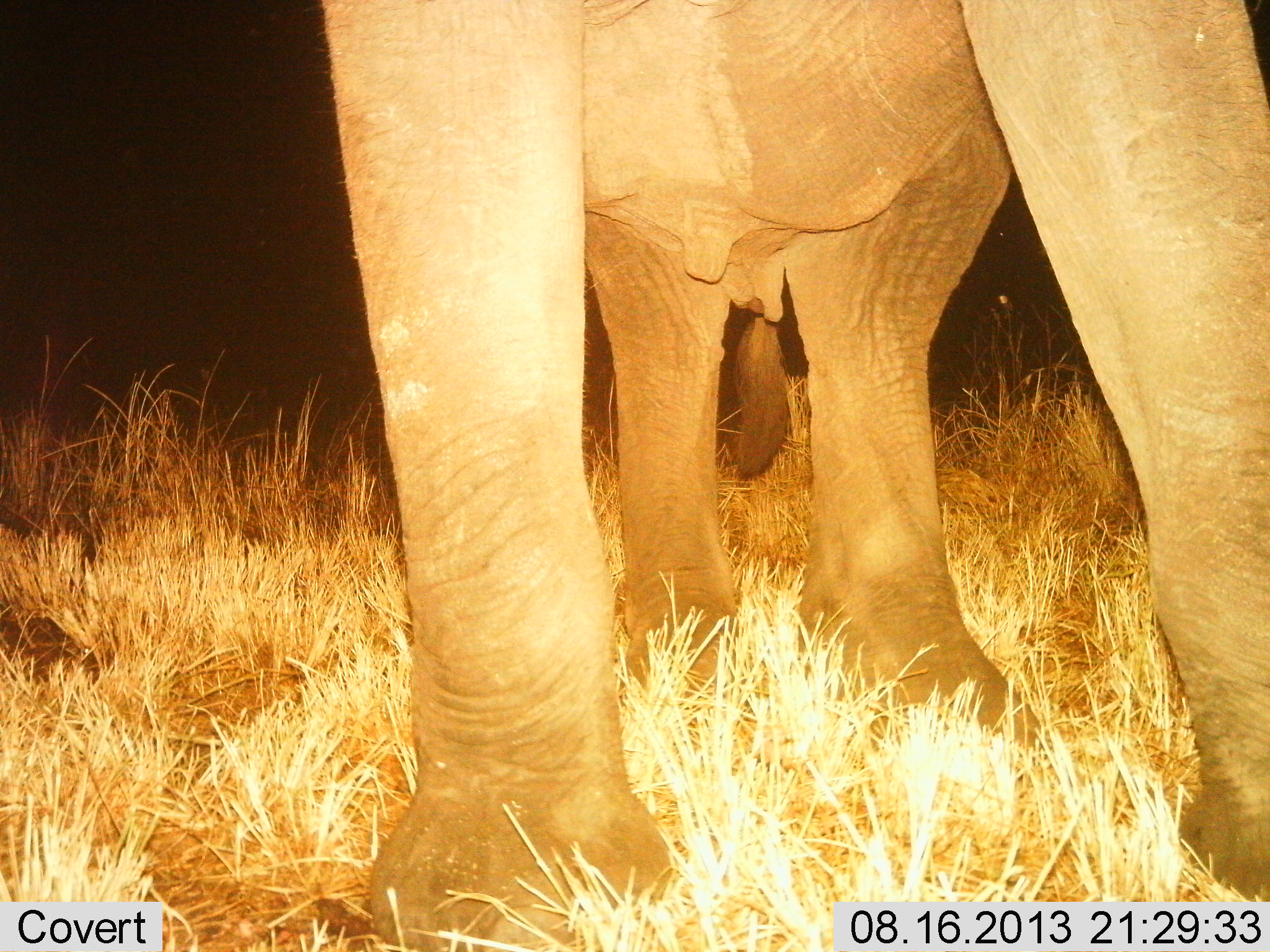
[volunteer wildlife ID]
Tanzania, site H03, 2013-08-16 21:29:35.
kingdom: Animalia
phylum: Chordata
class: Mammalia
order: Proboscidea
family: Elephantidae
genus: Loxodonta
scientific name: Loxodonta africana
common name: african bush elephant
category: elephant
Elephant (african bush elephant) (Loxodonta africana), count 1. Behavior (volunteer vote fractions): standing 100%, resting 0%, moving 0%, interacting 0%. Young present (vote fraction): 0%. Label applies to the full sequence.